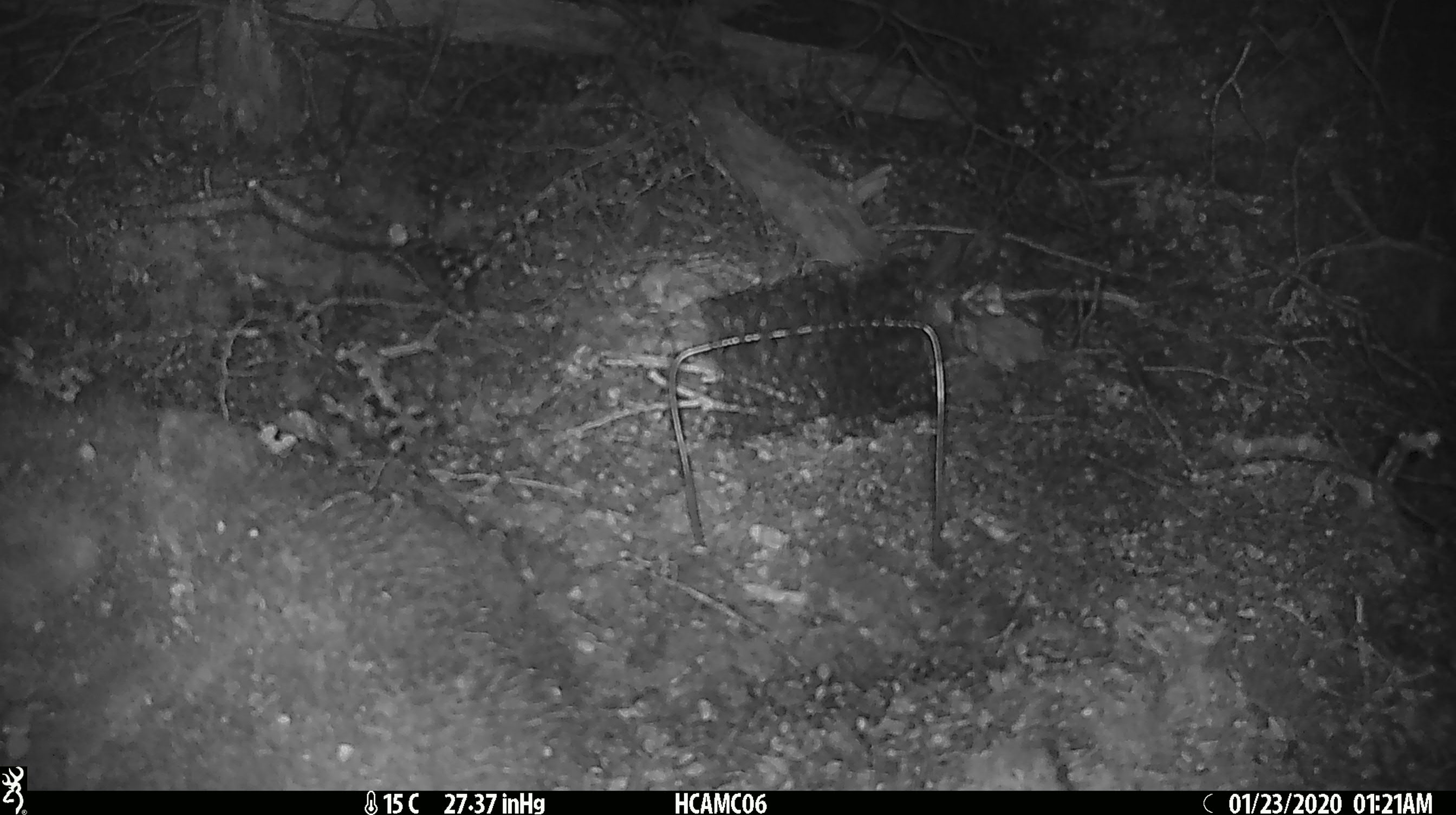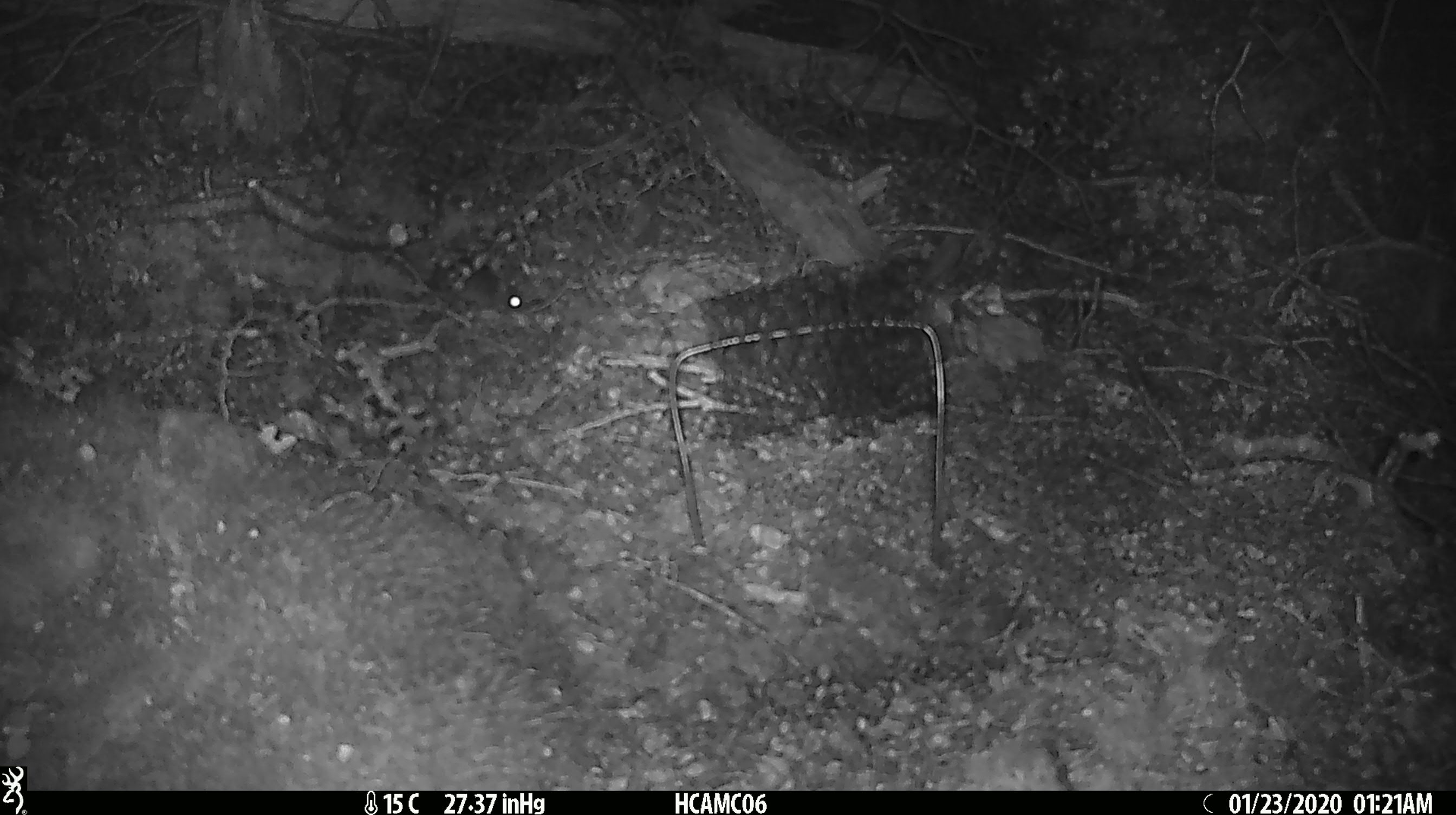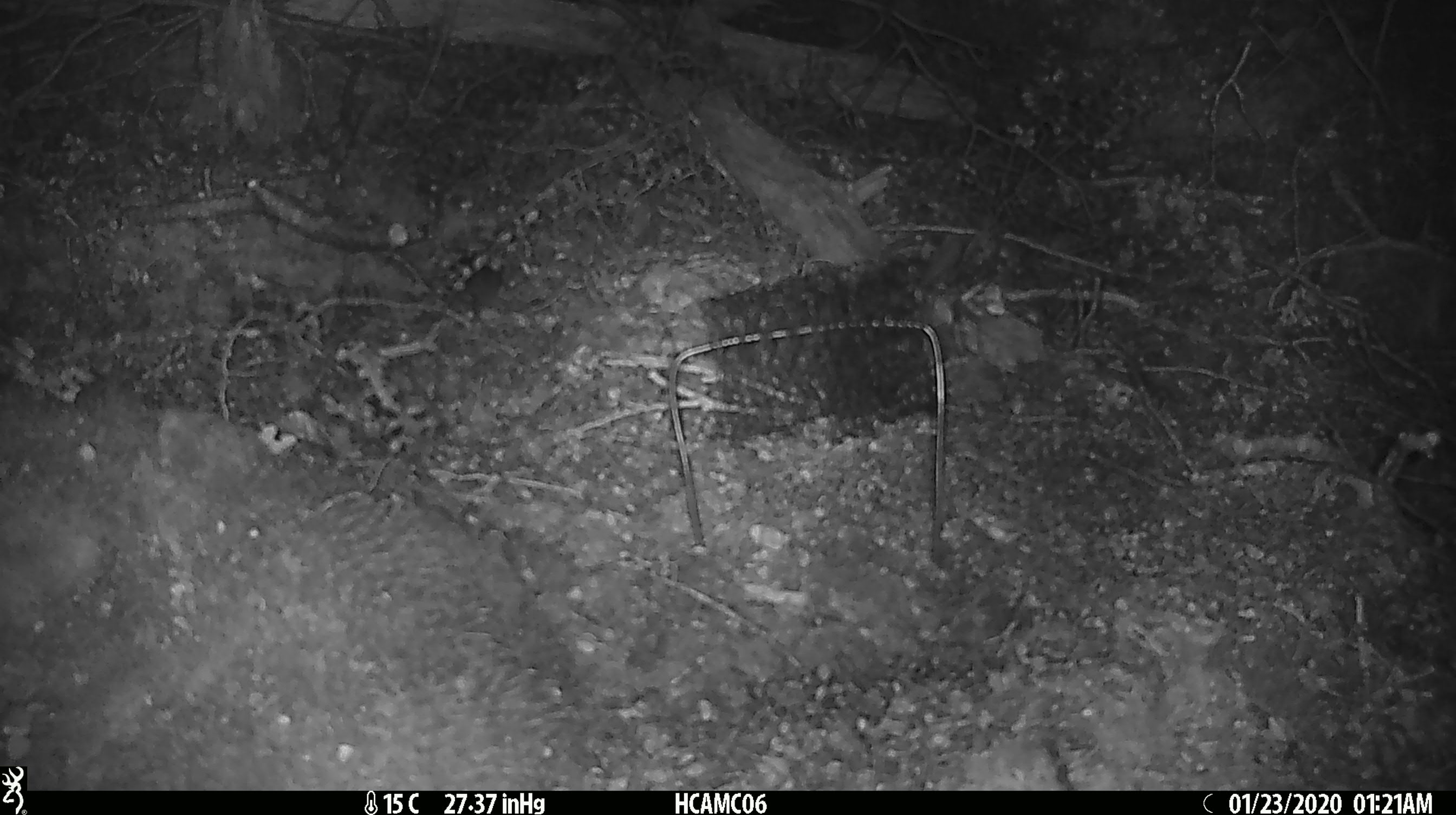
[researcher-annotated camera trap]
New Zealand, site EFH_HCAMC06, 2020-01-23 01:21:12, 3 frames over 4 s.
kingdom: Animalia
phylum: Chordata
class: Mammalia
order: Rodentia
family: Muridae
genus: Mus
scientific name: Mus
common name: mouse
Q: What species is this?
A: Mouse (Mus).